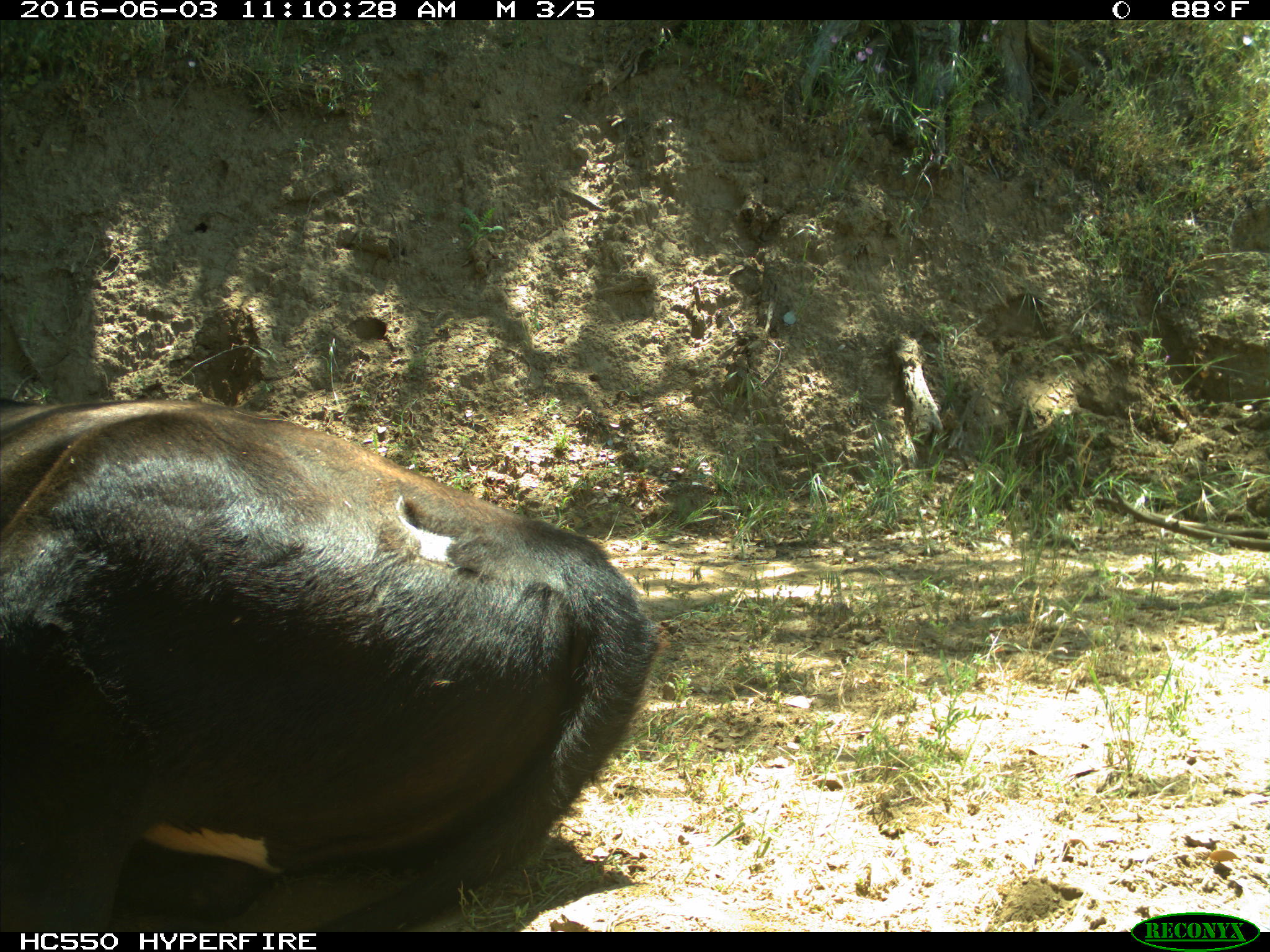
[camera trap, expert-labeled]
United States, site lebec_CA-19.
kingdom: Animalia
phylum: Chordata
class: Mammalia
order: Artiodactyla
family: Bovidae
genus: Bos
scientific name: Bos taurus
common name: domestic cow